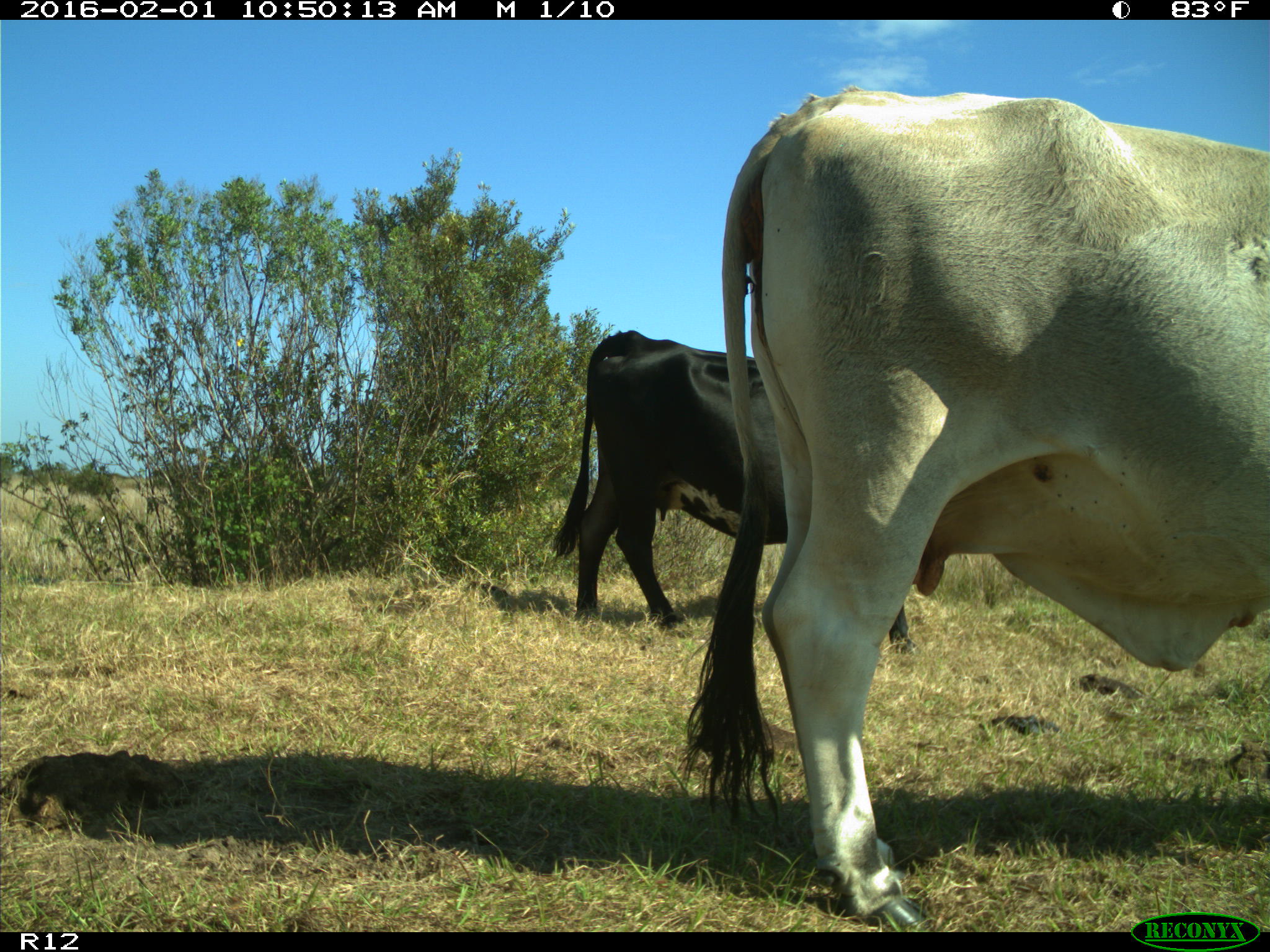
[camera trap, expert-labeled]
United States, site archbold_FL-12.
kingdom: Animalia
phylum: Chordata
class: Mammalia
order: Artiodactyla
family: Bovidae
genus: Bos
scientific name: Bos taurus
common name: domestic cow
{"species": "Bos taurus (domestic cow)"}